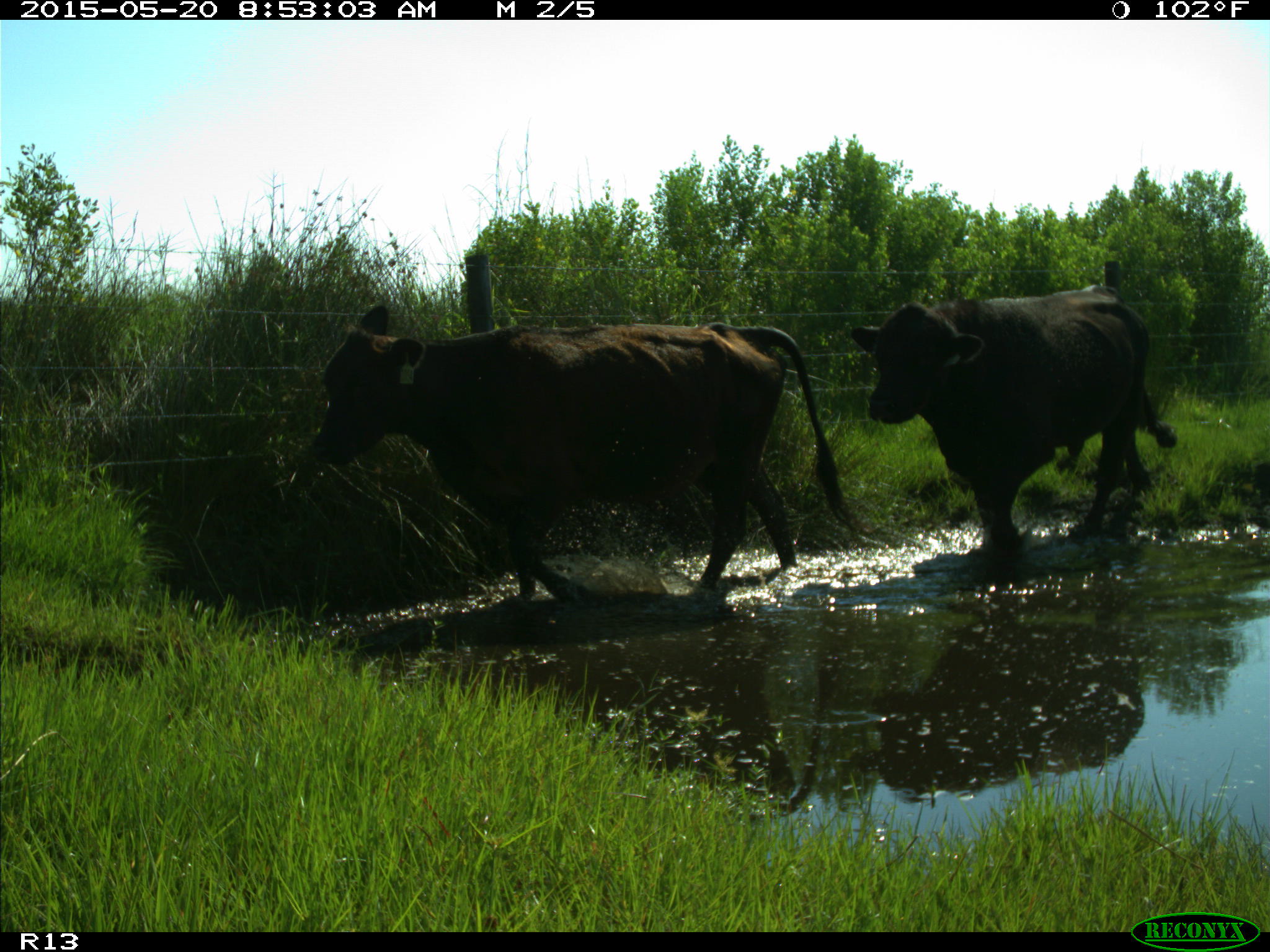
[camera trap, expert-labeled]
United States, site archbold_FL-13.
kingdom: Animalia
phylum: Chordata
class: Mammalia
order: Artiodactyla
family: Bovidae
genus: Bos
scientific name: Bos taurus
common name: domestic cow